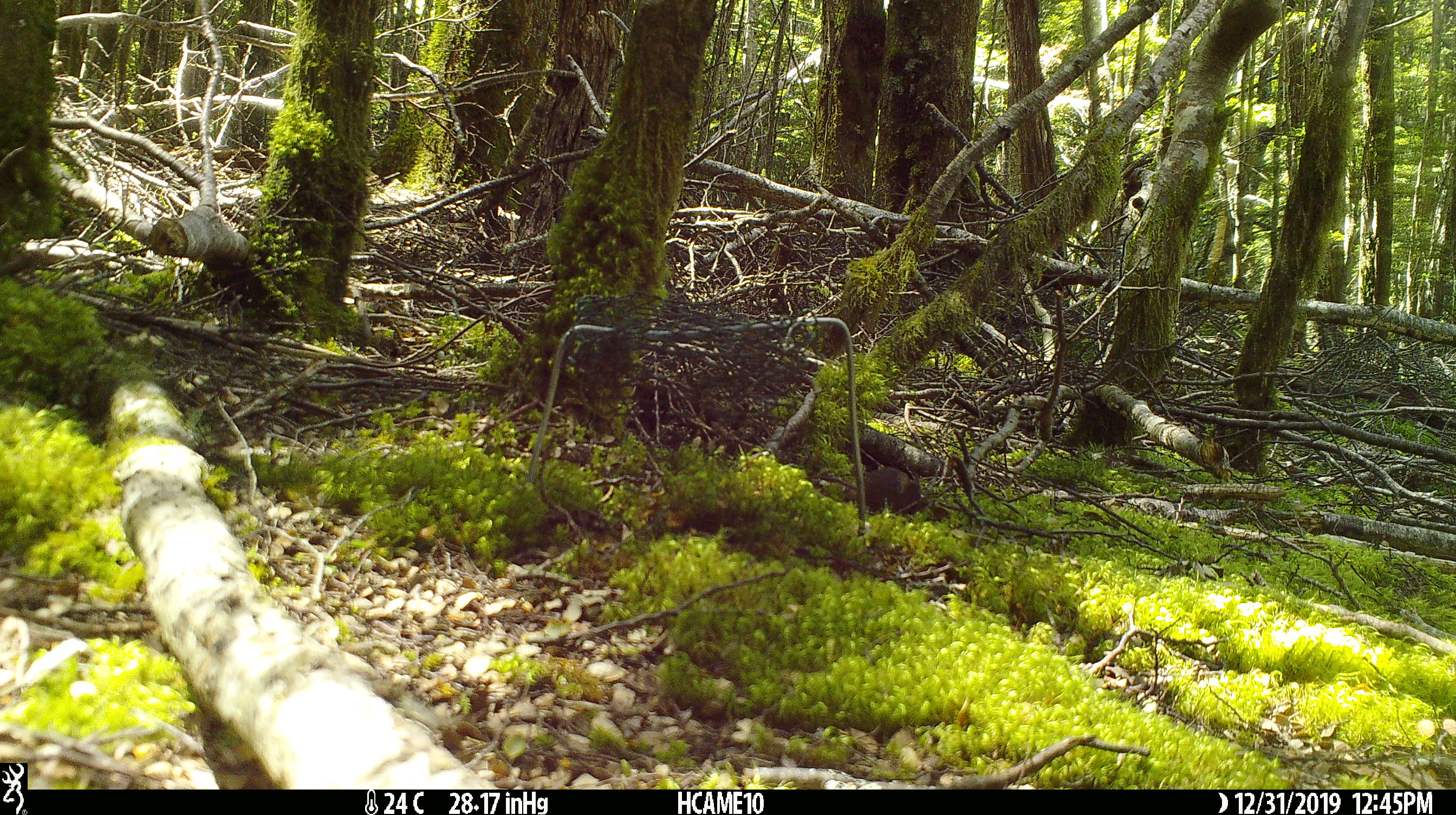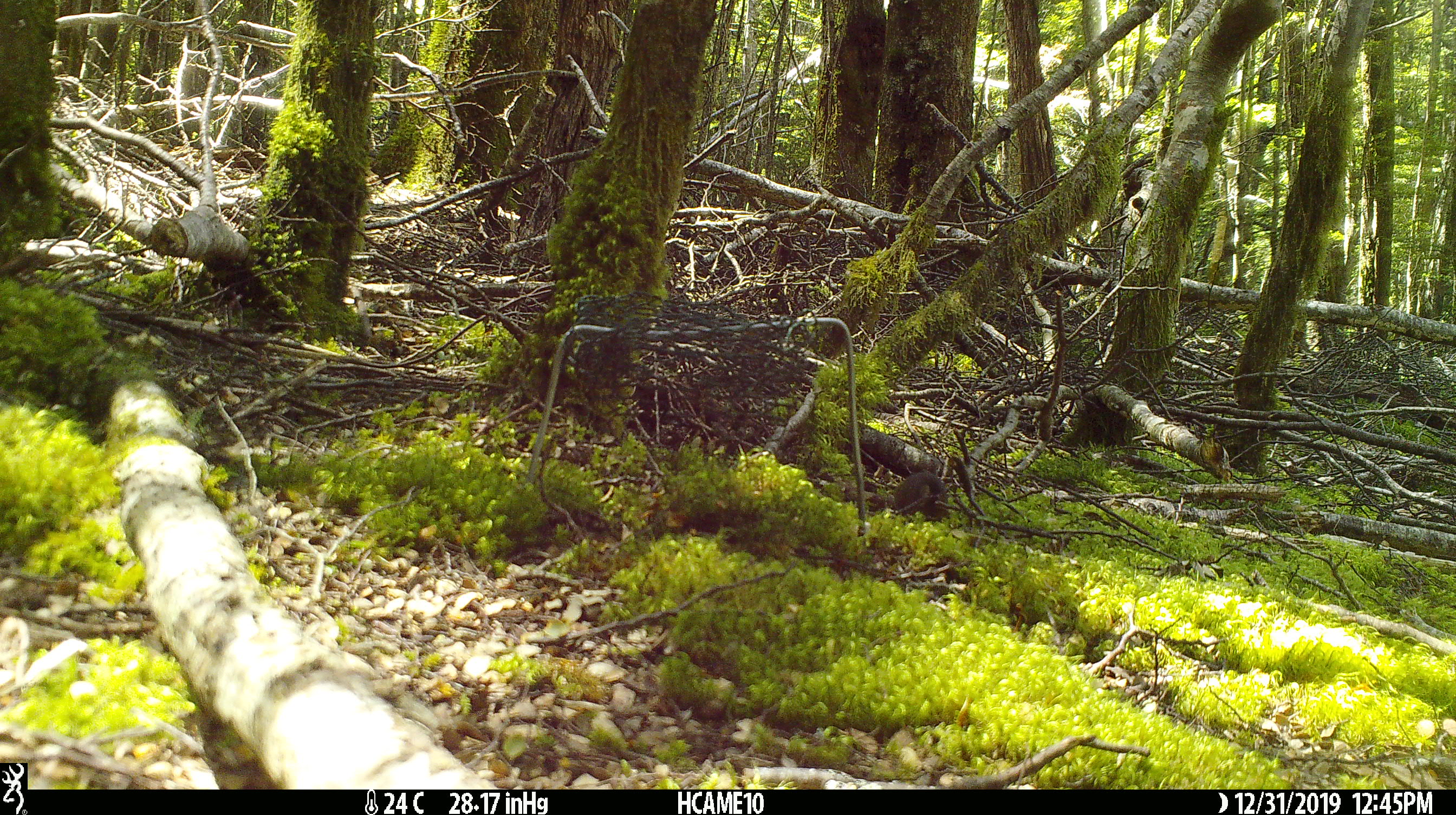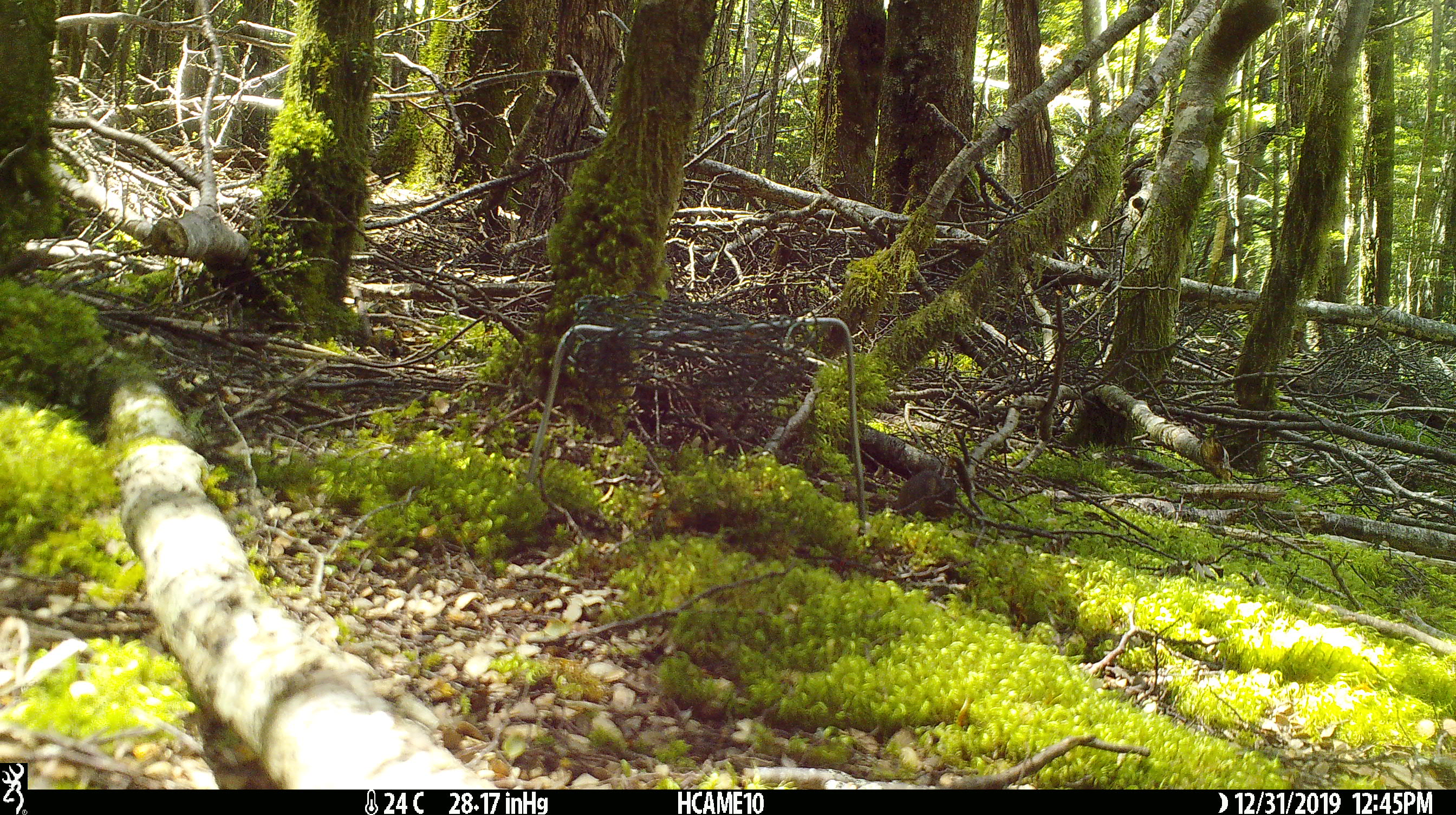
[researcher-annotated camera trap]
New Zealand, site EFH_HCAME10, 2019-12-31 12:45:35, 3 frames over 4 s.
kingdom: Animalia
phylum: Chordata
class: Mammalia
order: Rodentia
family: Muridae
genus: Mus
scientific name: Mus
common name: mouse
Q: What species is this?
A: Mouse (Mus).